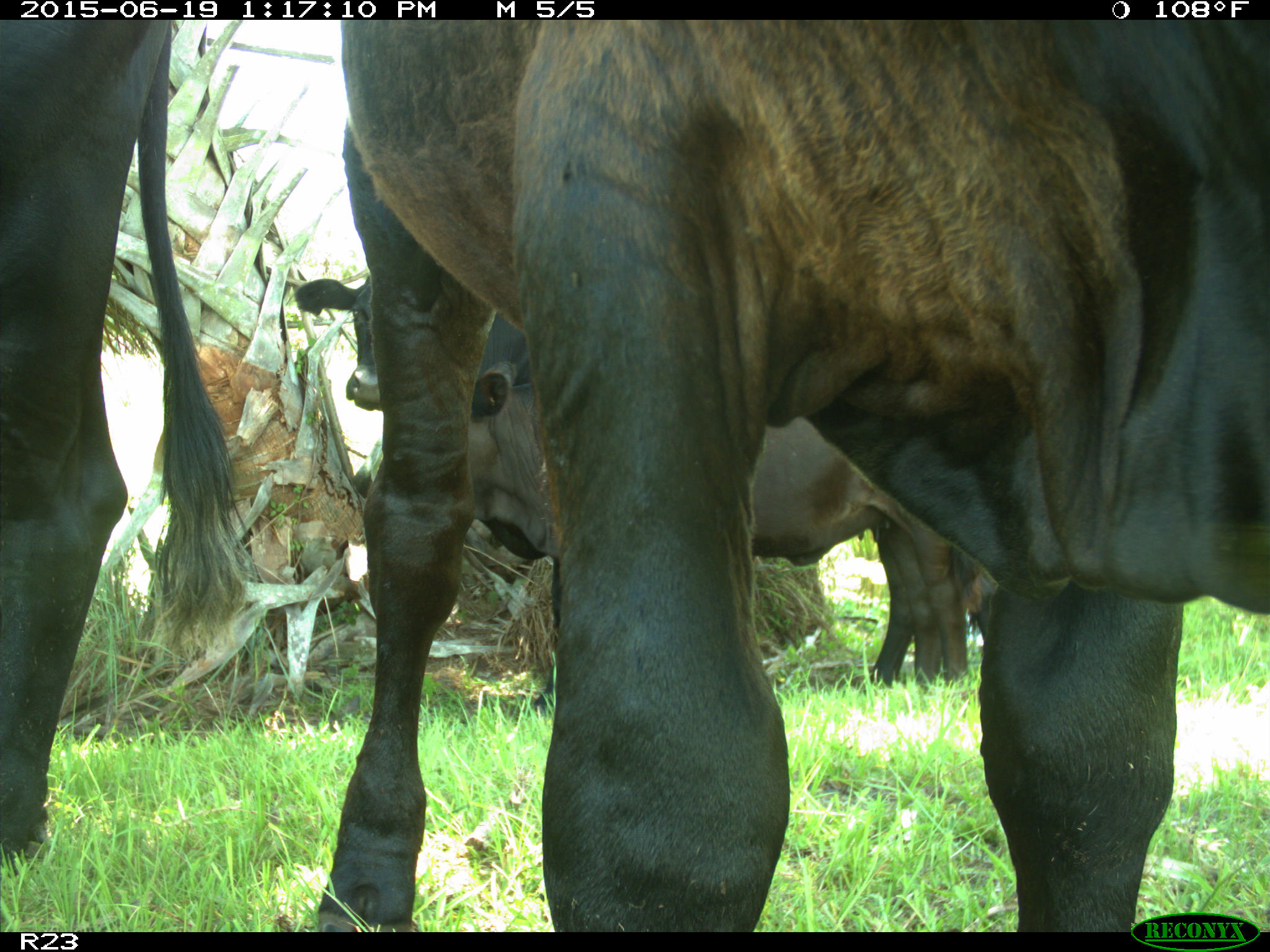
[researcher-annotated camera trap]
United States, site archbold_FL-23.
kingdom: Animalia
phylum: Chordata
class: Mammalia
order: Artiodactyla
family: Suidae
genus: Sus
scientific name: Sus scrofa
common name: wild boar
Sus scrofa (wild boar).